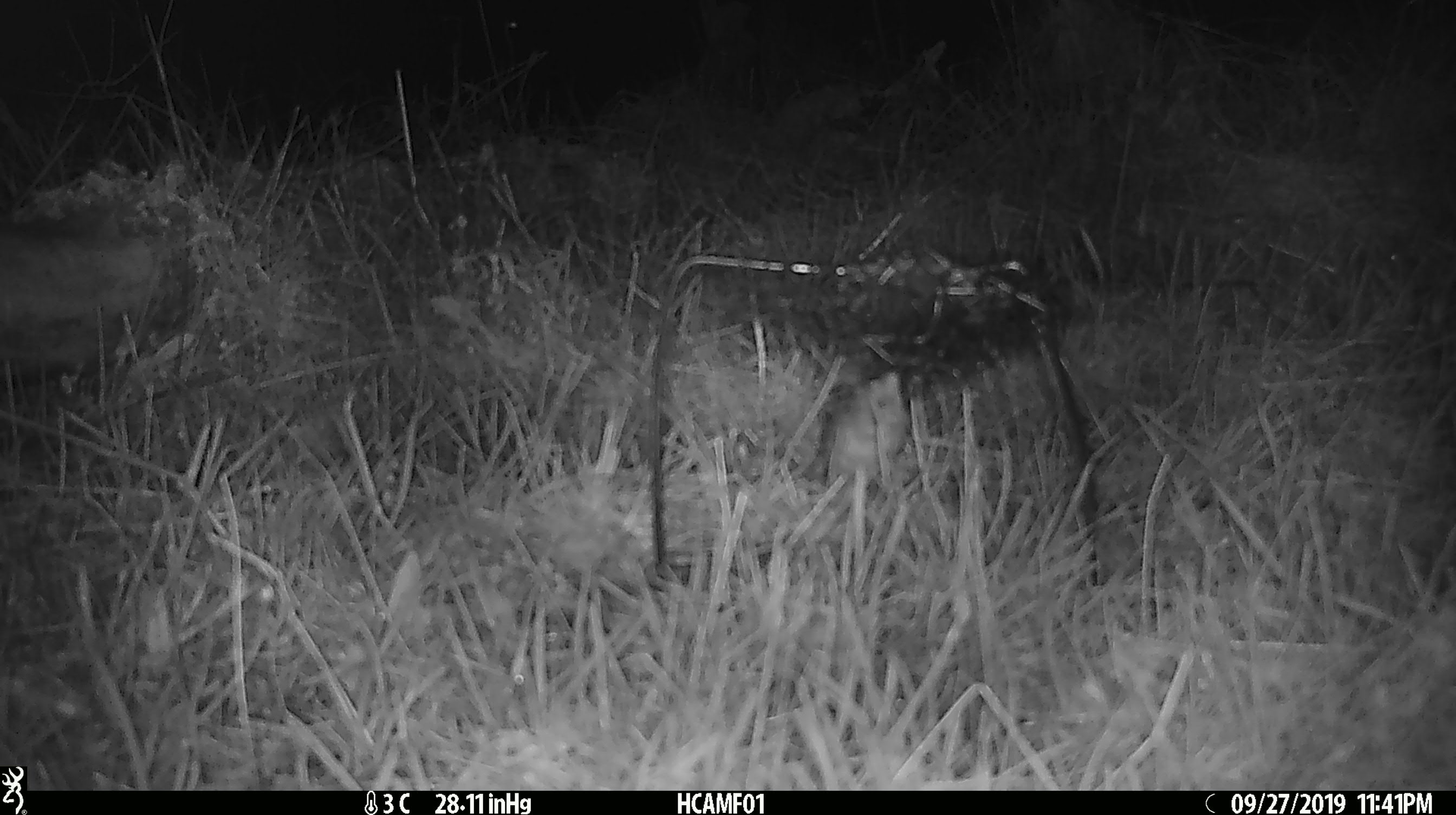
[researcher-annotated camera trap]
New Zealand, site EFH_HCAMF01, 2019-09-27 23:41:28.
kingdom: Animalia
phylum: Chordata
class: Mammalia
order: Rodentia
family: Muridae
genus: Mus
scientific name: Mus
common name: mouse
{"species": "mouse (Mus)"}